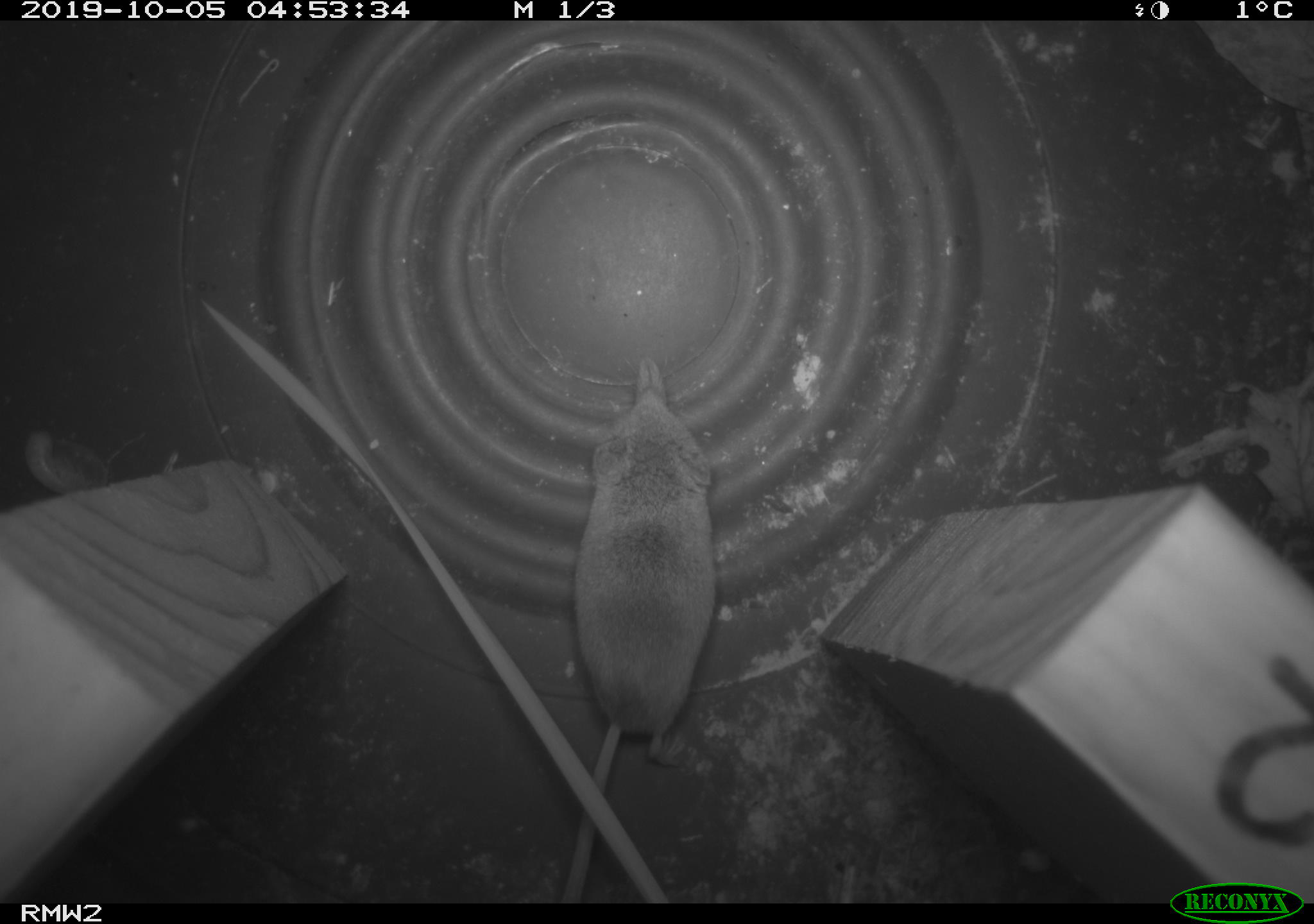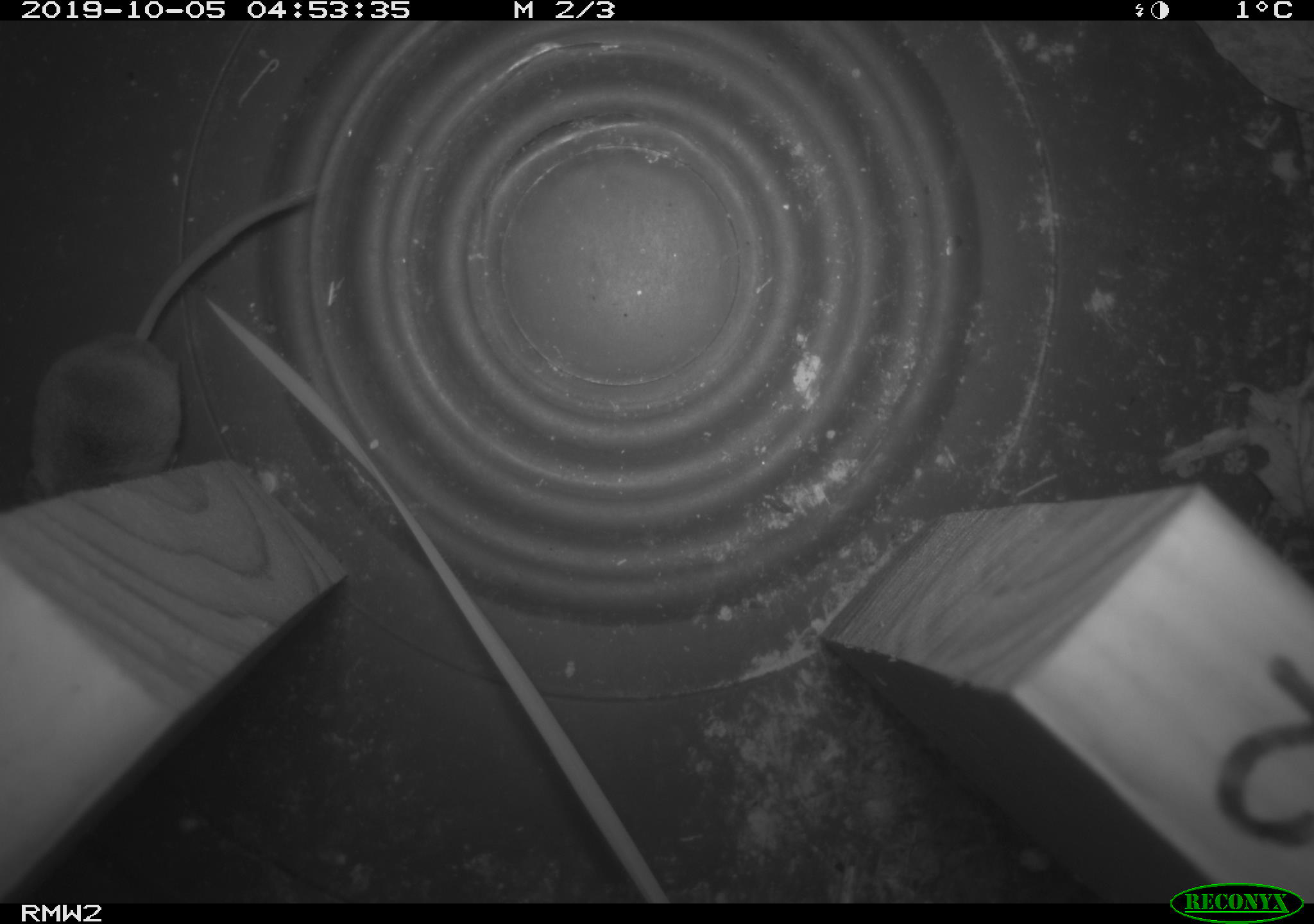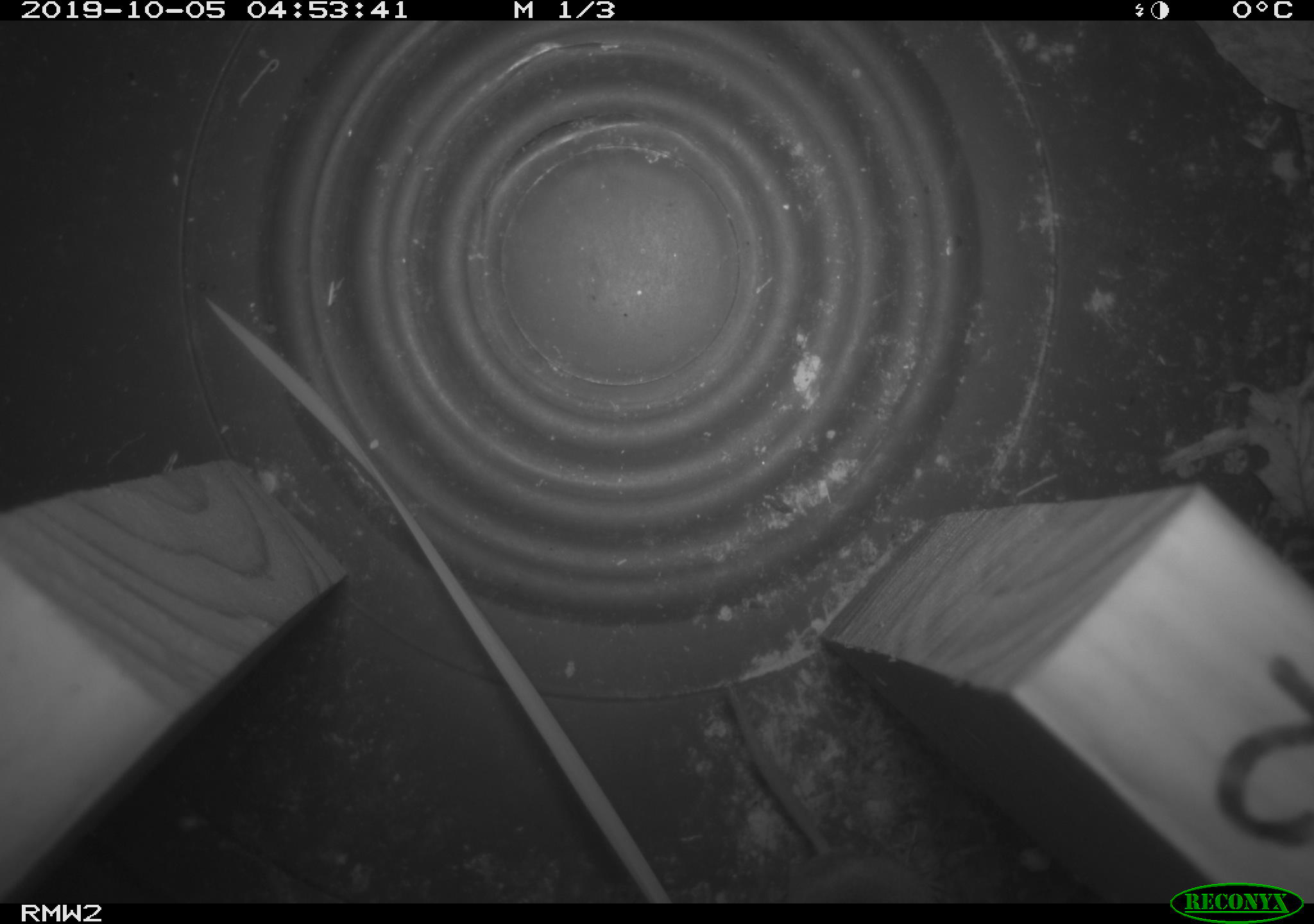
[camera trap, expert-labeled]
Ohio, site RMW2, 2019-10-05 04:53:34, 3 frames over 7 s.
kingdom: Animalia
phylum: Chordata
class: Mammalia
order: Eulipotyphla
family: Soricidae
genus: Sorex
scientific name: Sorex cinereus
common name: masked shrew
Masked shrew (Sorex cinereus).